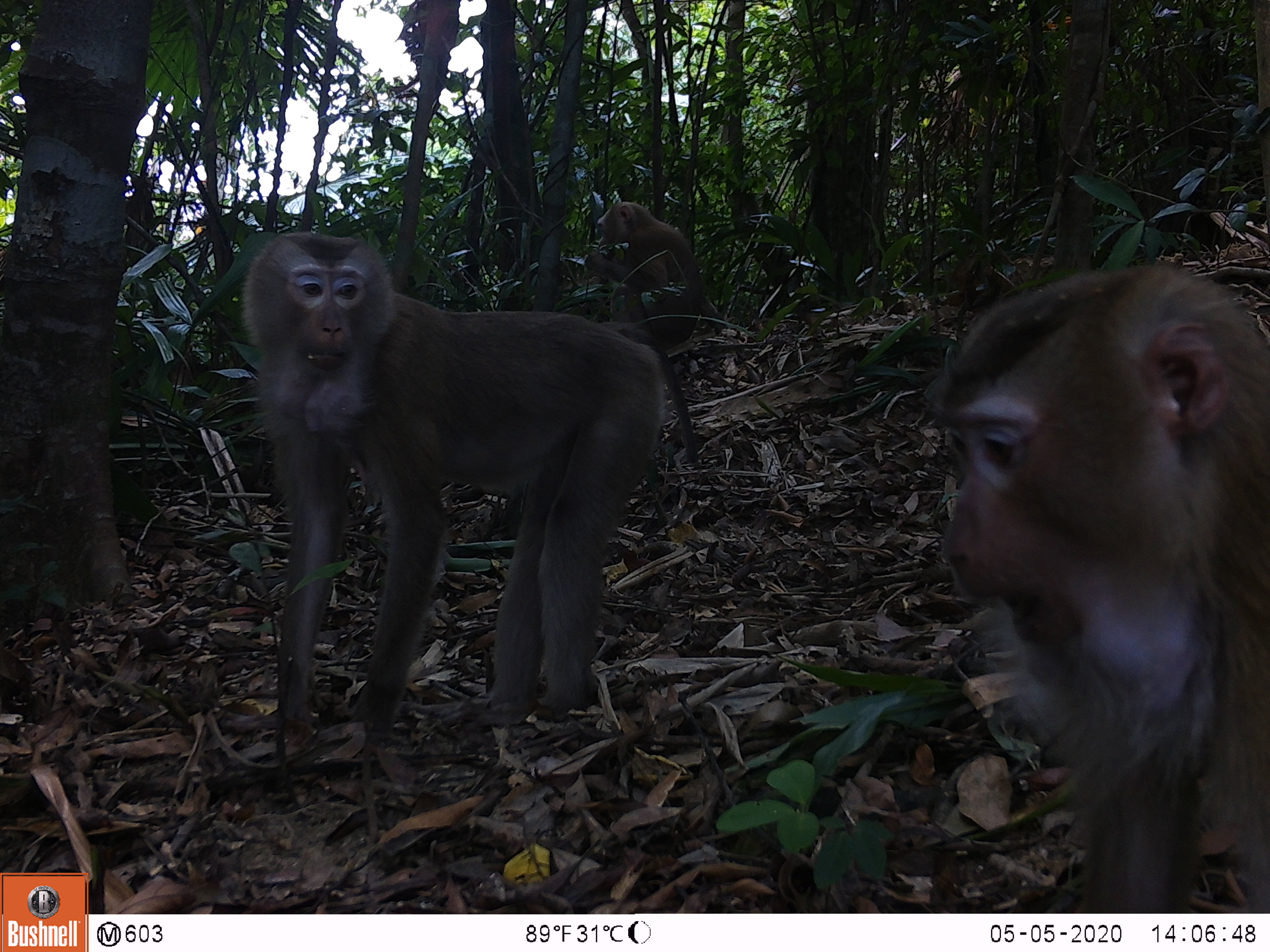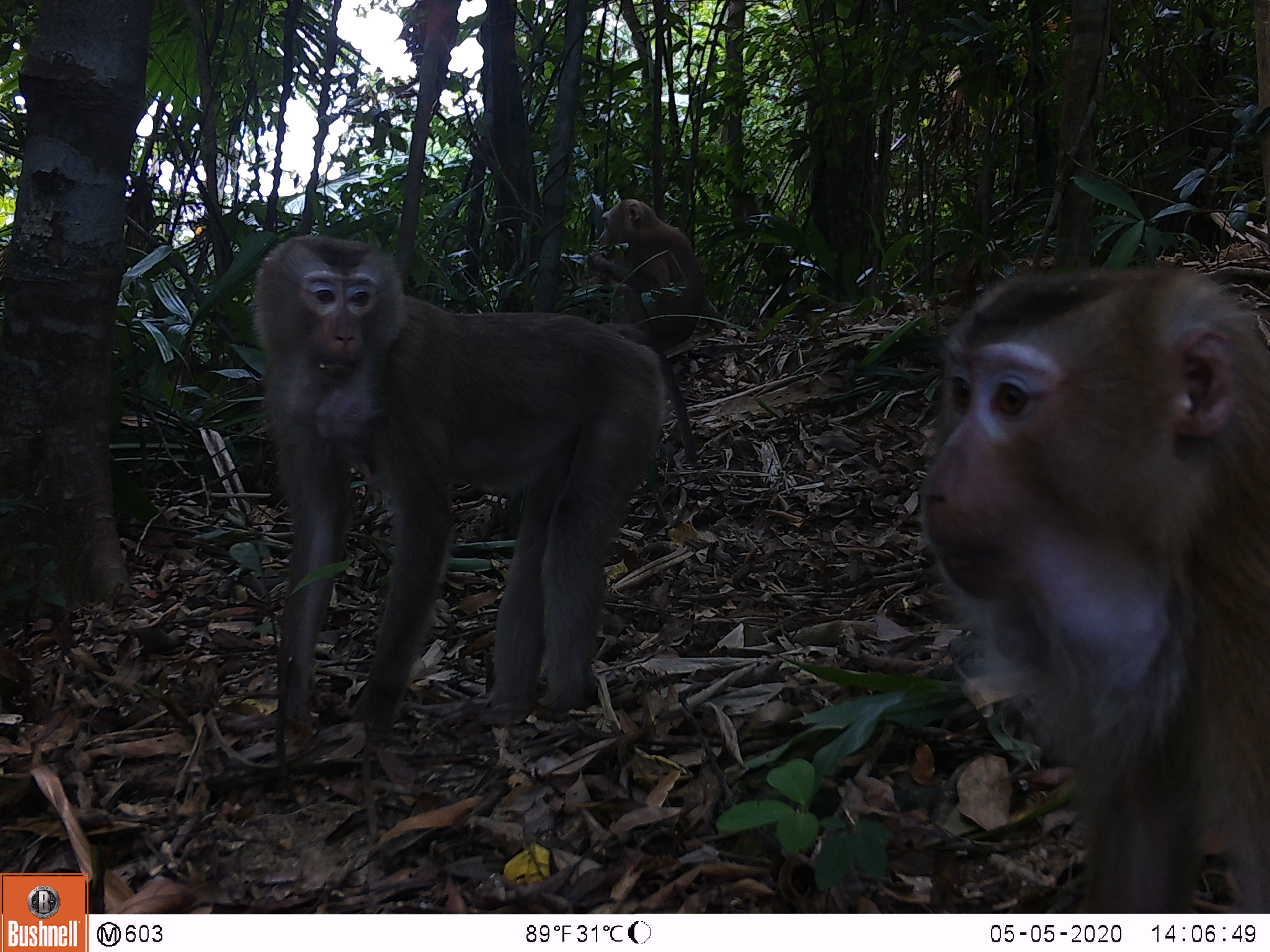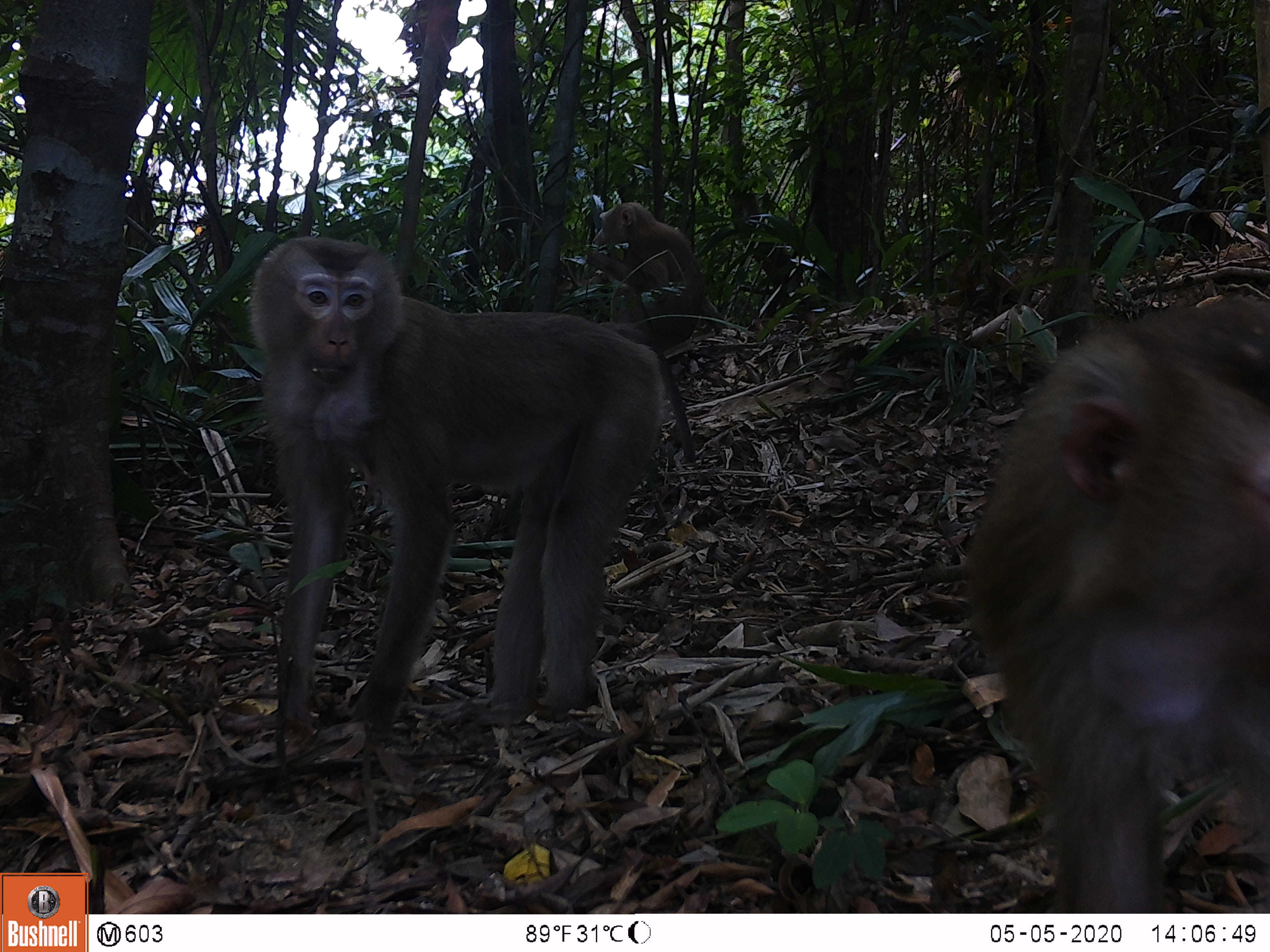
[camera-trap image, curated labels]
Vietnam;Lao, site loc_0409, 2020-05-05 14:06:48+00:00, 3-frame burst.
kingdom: Animalia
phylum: Chordata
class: Mammalia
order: Primates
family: Cercopithecidae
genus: Macaca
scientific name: Macaca nemestrina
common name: pig-tailed macaque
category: pig tailed macaque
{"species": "pig tailed macaque (pig-tailed macaque) (Macaca nemestrina)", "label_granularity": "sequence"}